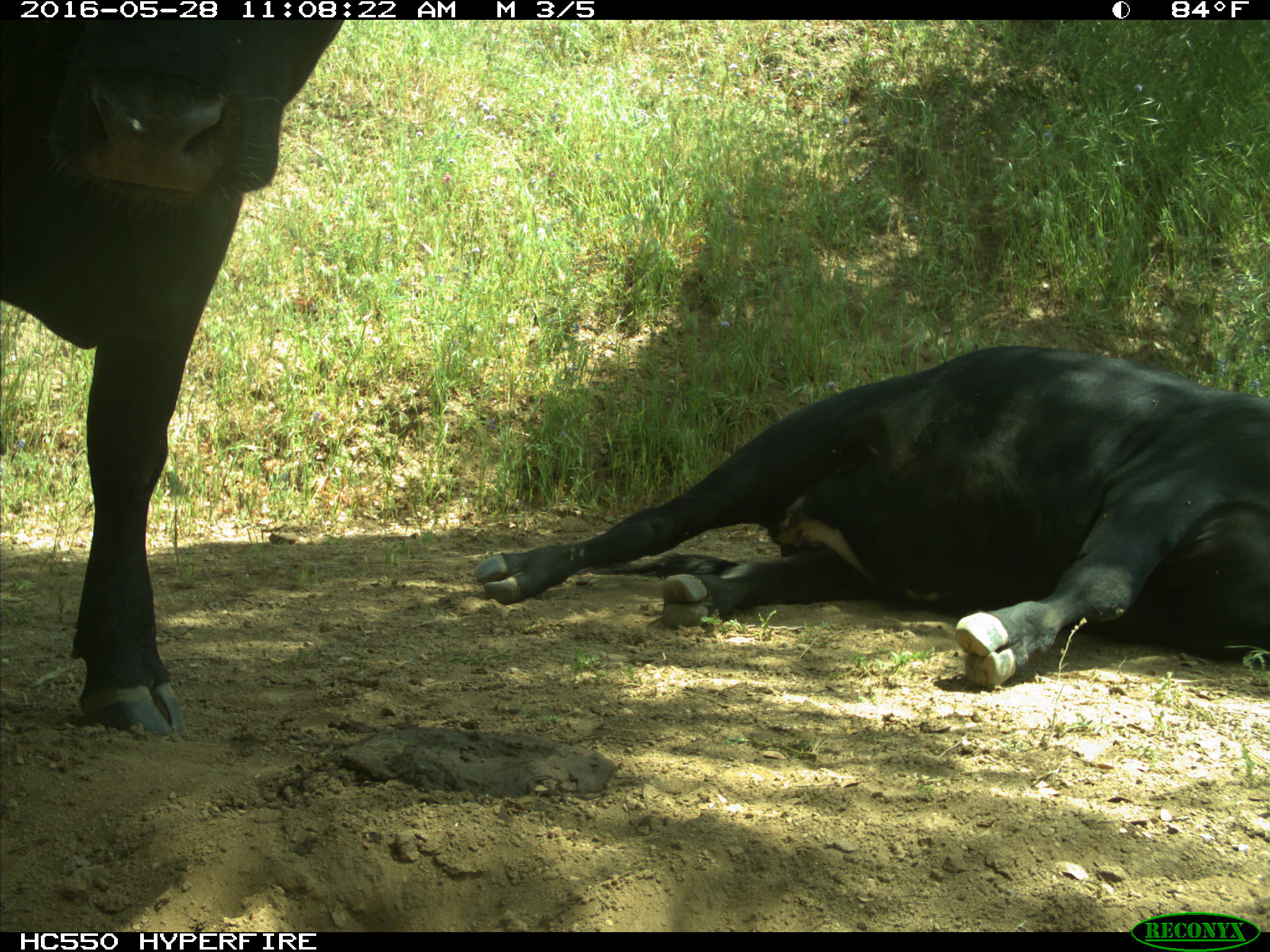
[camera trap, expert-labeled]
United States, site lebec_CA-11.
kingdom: Animalia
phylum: Chordata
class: Mammalia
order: Artiodactyla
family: Bovidae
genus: Bos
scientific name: Bos taurus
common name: domestic cow